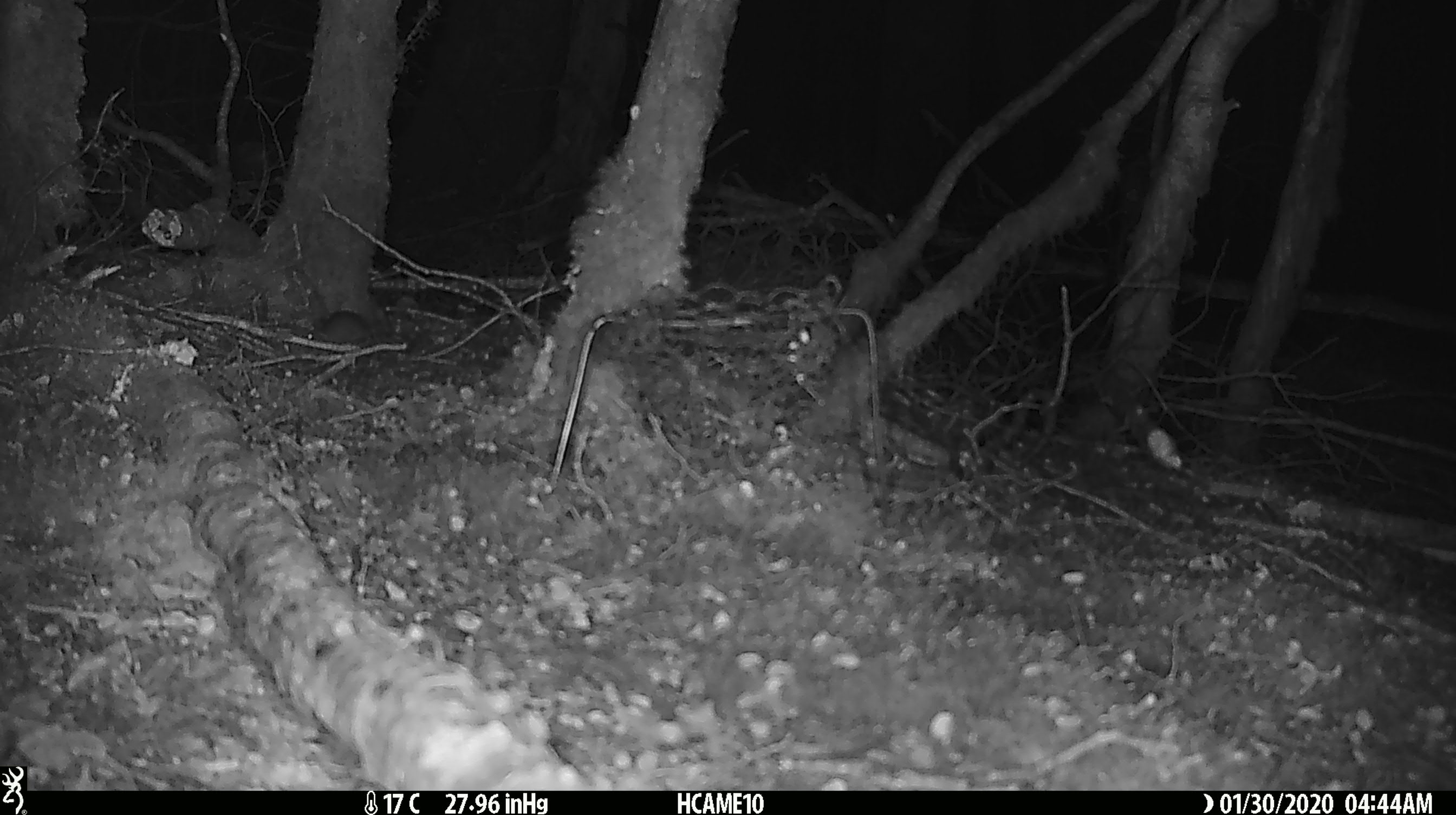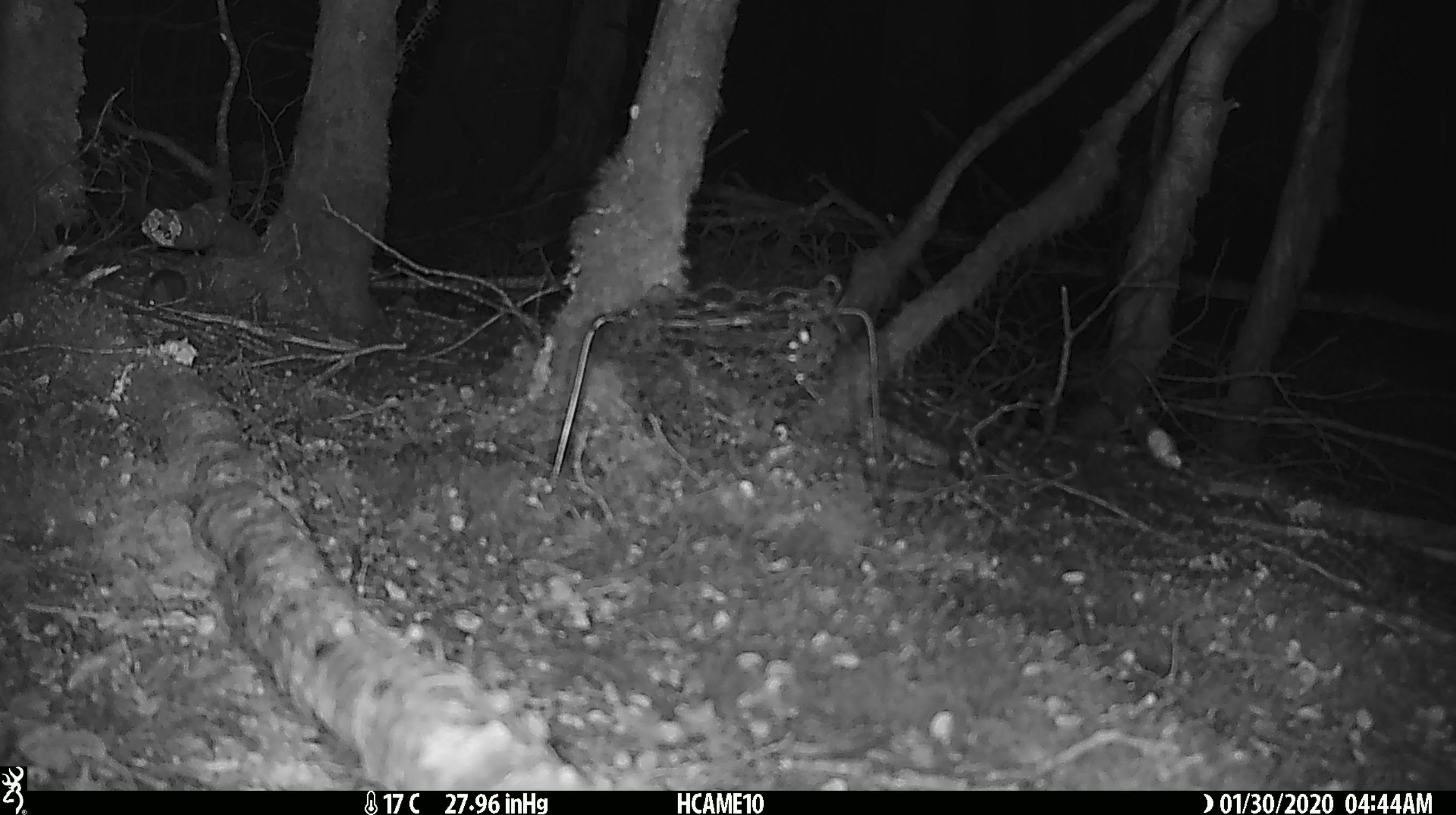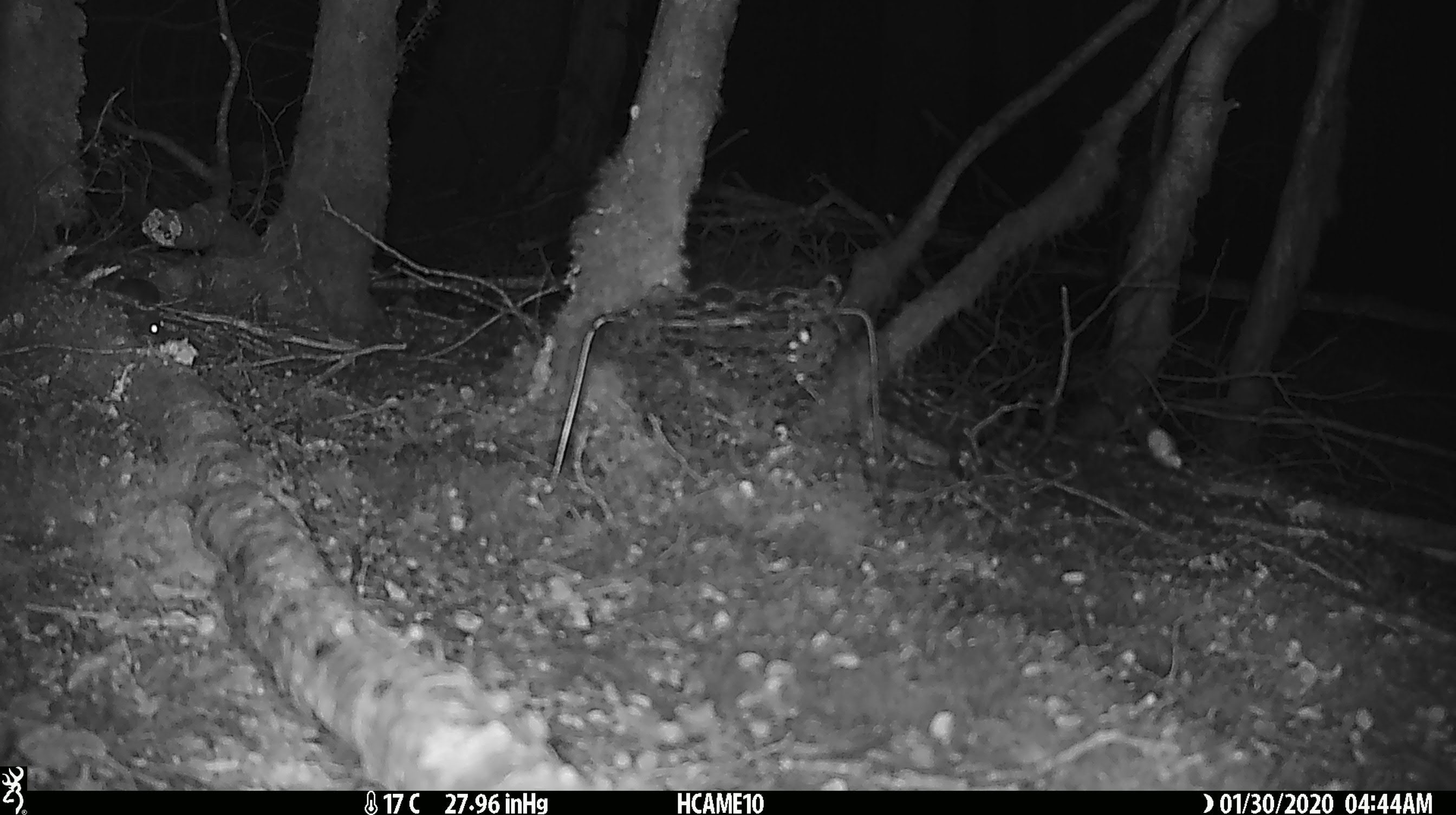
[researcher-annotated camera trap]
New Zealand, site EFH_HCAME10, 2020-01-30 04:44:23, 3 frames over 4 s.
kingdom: Animalia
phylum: Chordata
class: Mammalia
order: Rodentia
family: Muridae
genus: Mus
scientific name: Mus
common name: mouse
Mouse (Mus).